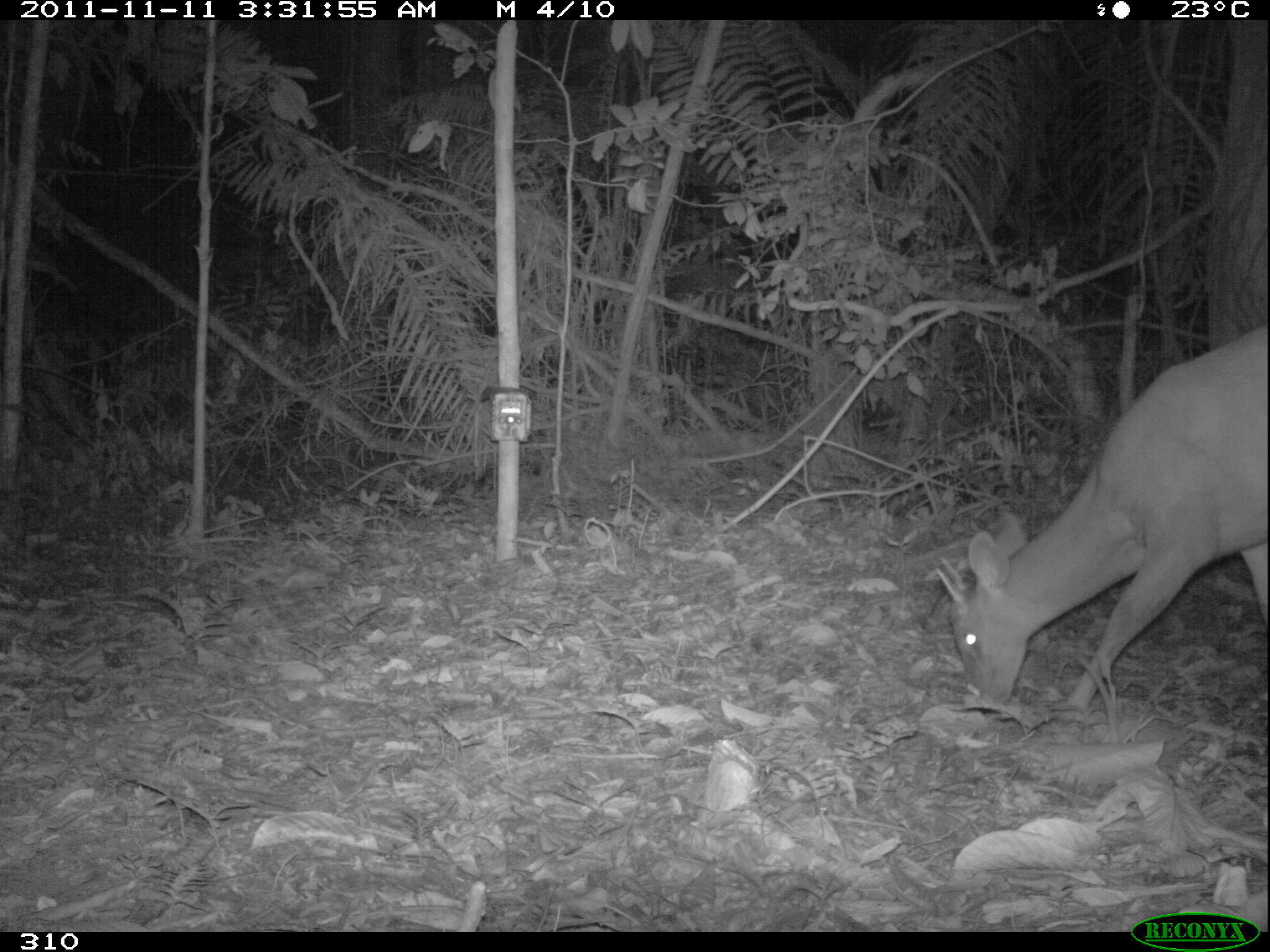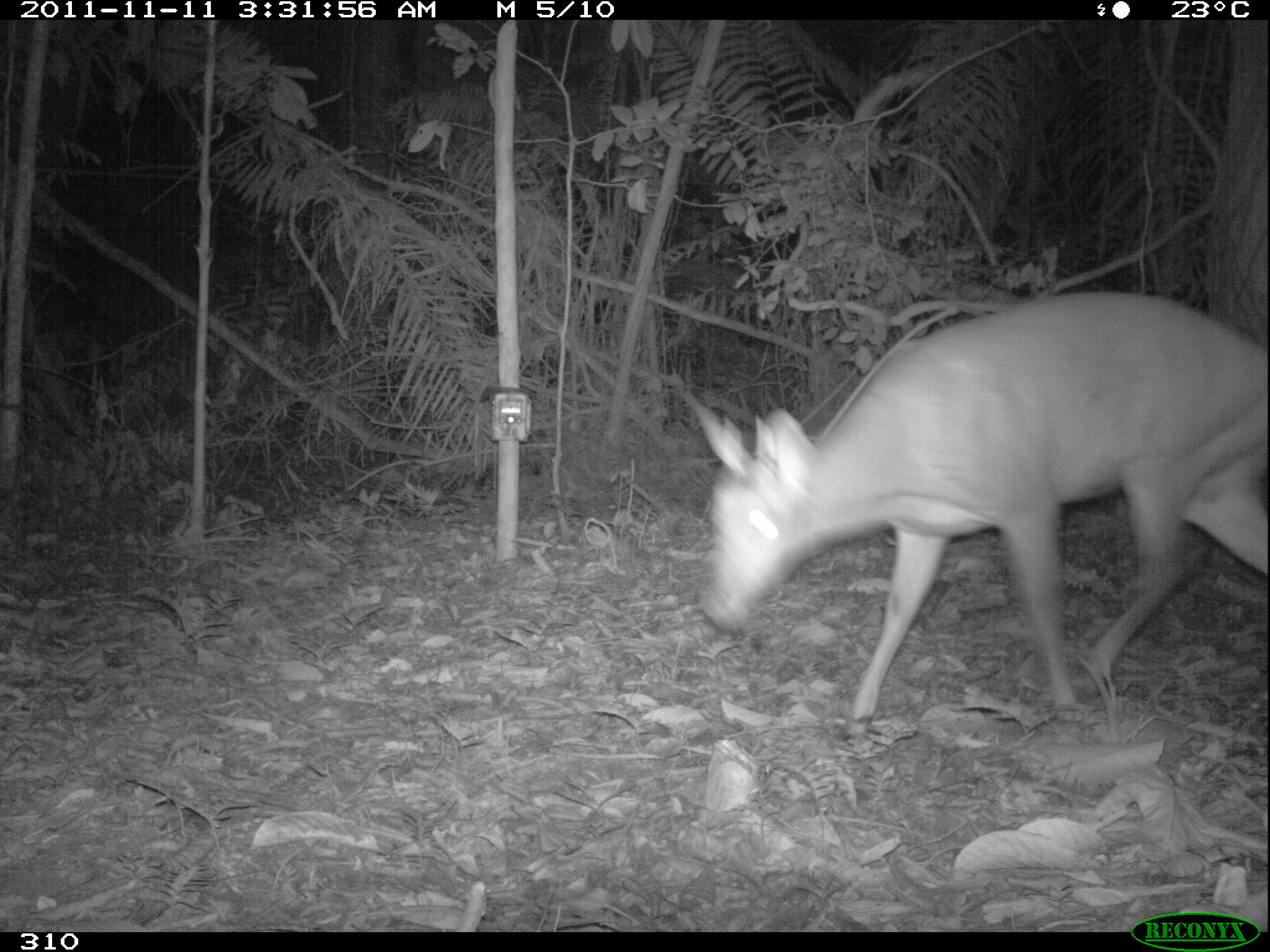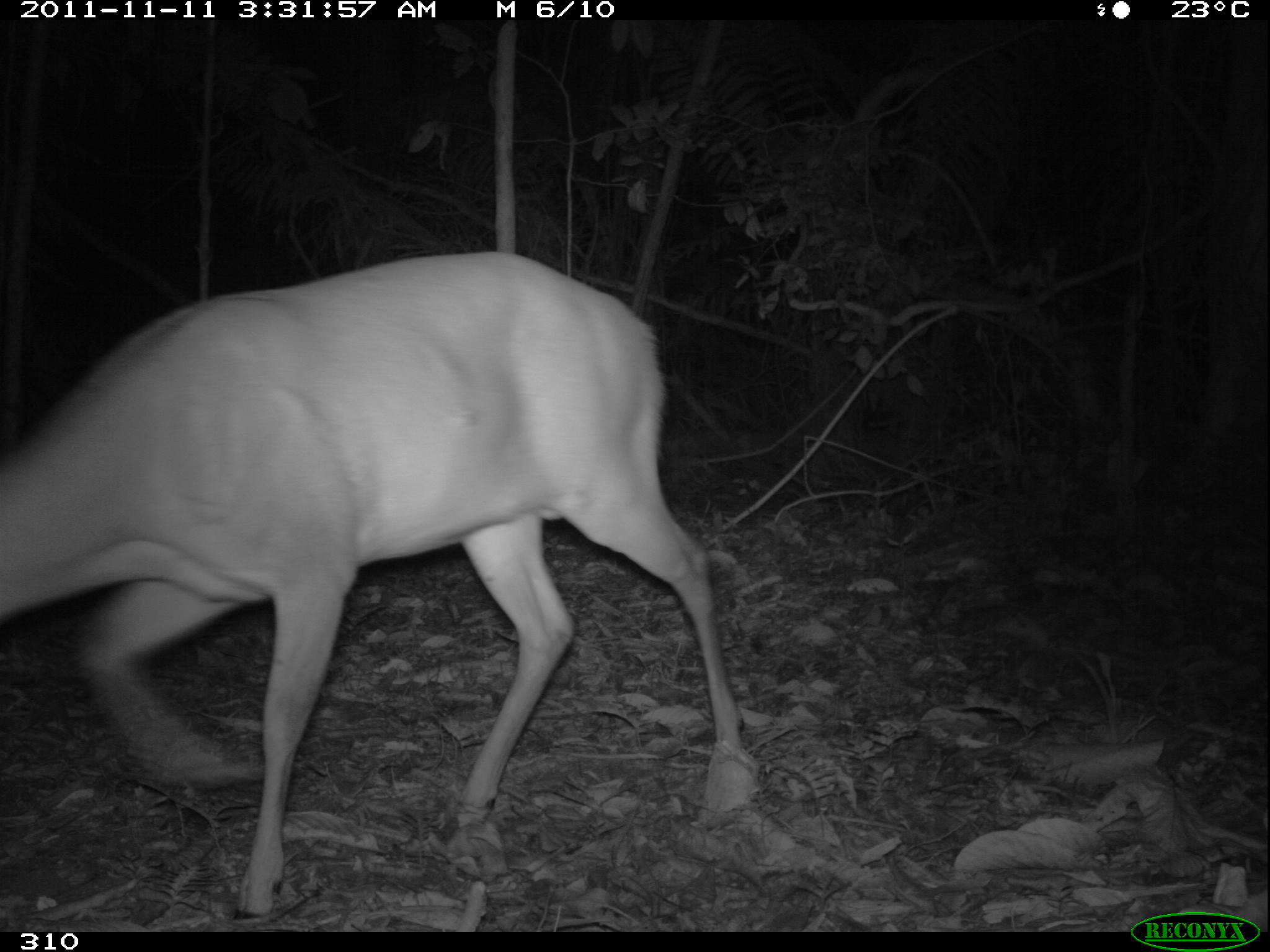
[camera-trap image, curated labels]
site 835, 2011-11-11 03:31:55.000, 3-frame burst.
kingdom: Animalia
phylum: Chordata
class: Mammalia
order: Artiodactyla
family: Cervidae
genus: Mazama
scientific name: Mazama americana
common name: red brocket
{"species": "Mazama americana (red brocket)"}